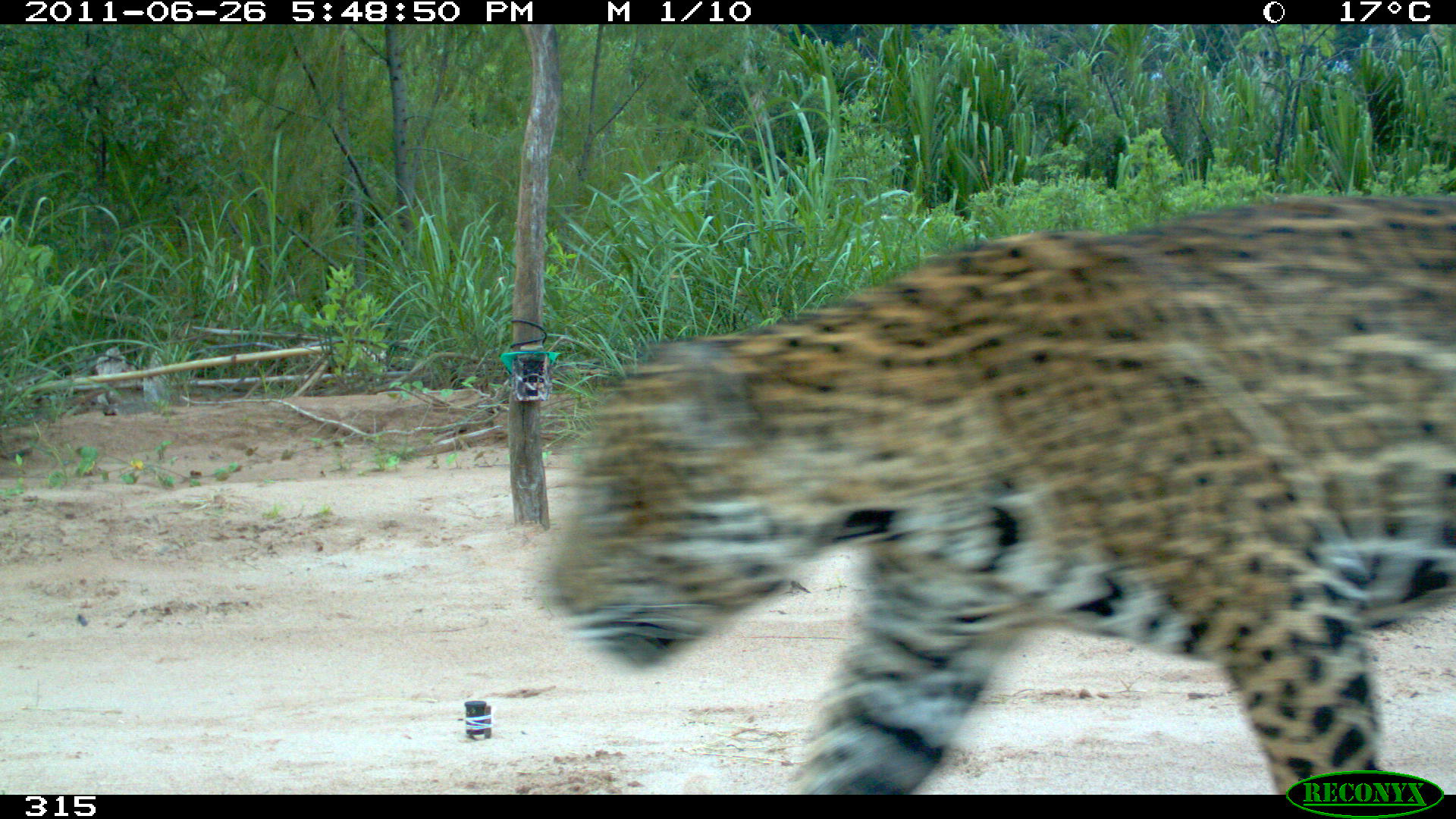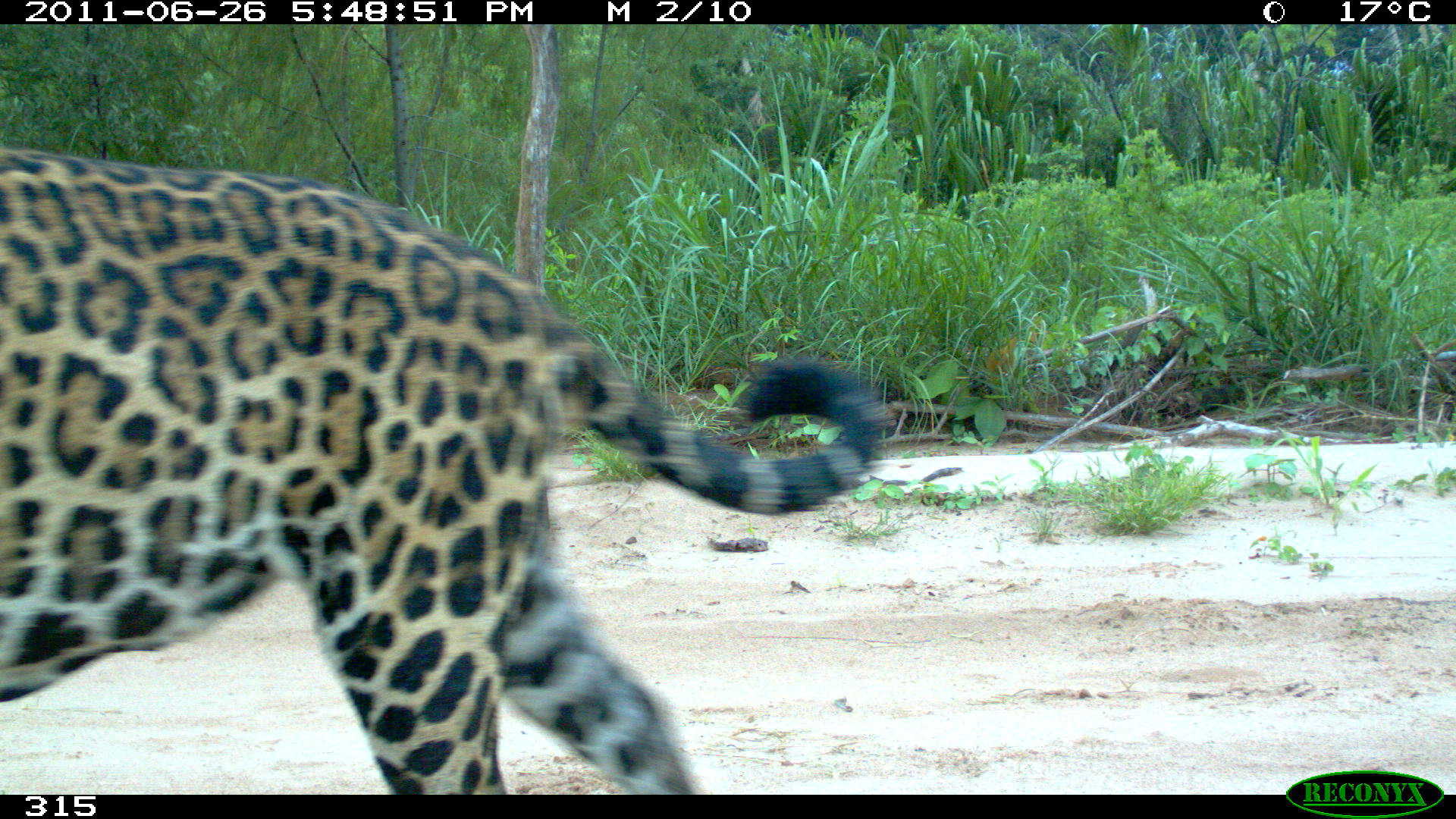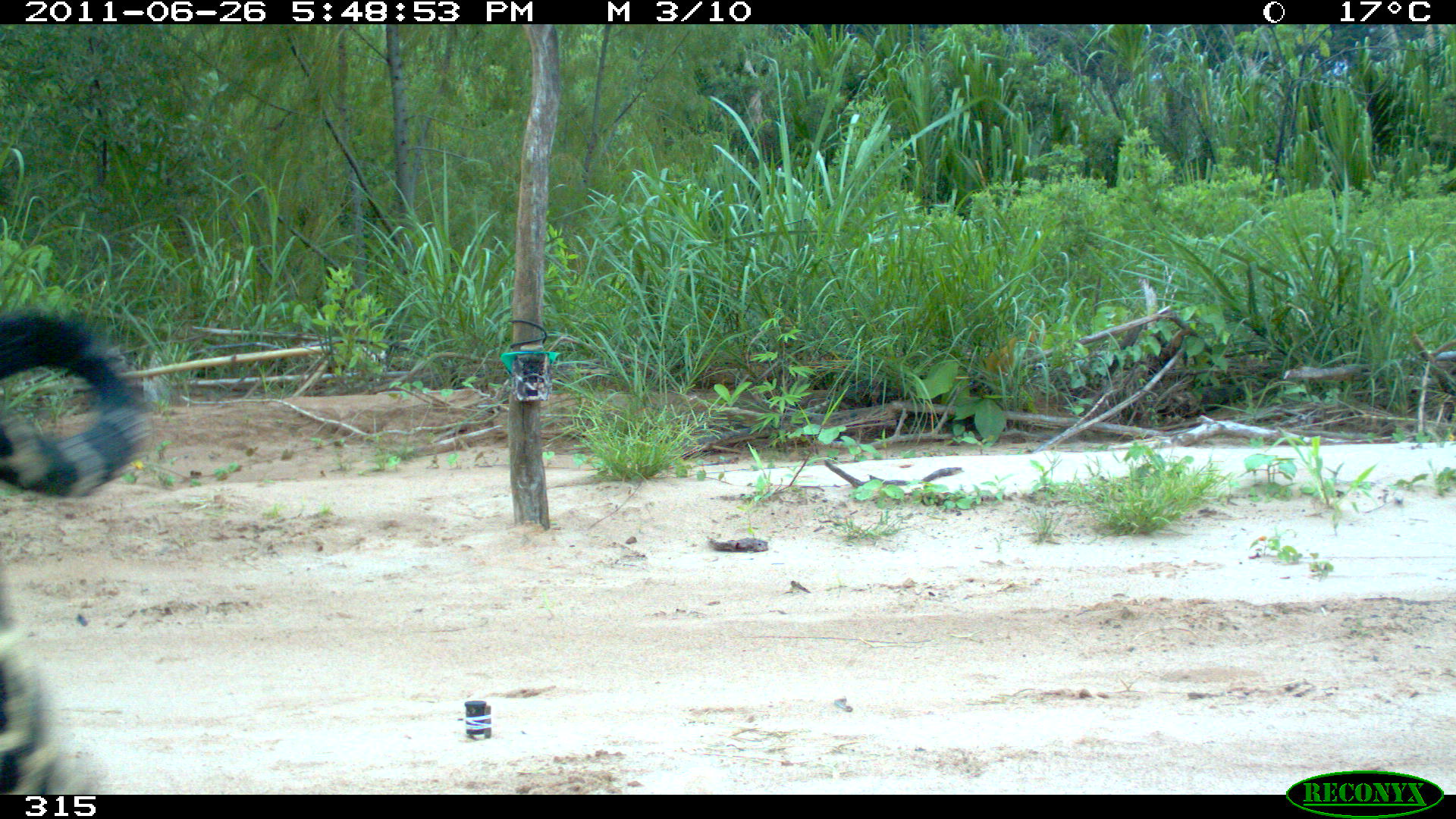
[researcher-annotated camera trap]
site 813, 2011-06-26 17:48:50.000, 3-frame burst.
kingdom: Animalia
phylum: Chordata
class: Mammalia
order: Carnivora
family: Felidae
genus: Panthera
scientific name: Panthera onca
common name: jaguar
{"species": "Panthera onca (jaguar)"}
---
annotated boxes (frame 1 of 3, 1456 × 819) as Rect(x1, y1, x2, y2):
panthera onca: Rect(542, 192, 1455, 795)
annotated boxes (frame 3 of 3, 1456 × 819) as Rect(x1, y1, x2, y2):
panthera onca: Rect(0, 309, 156, 792)